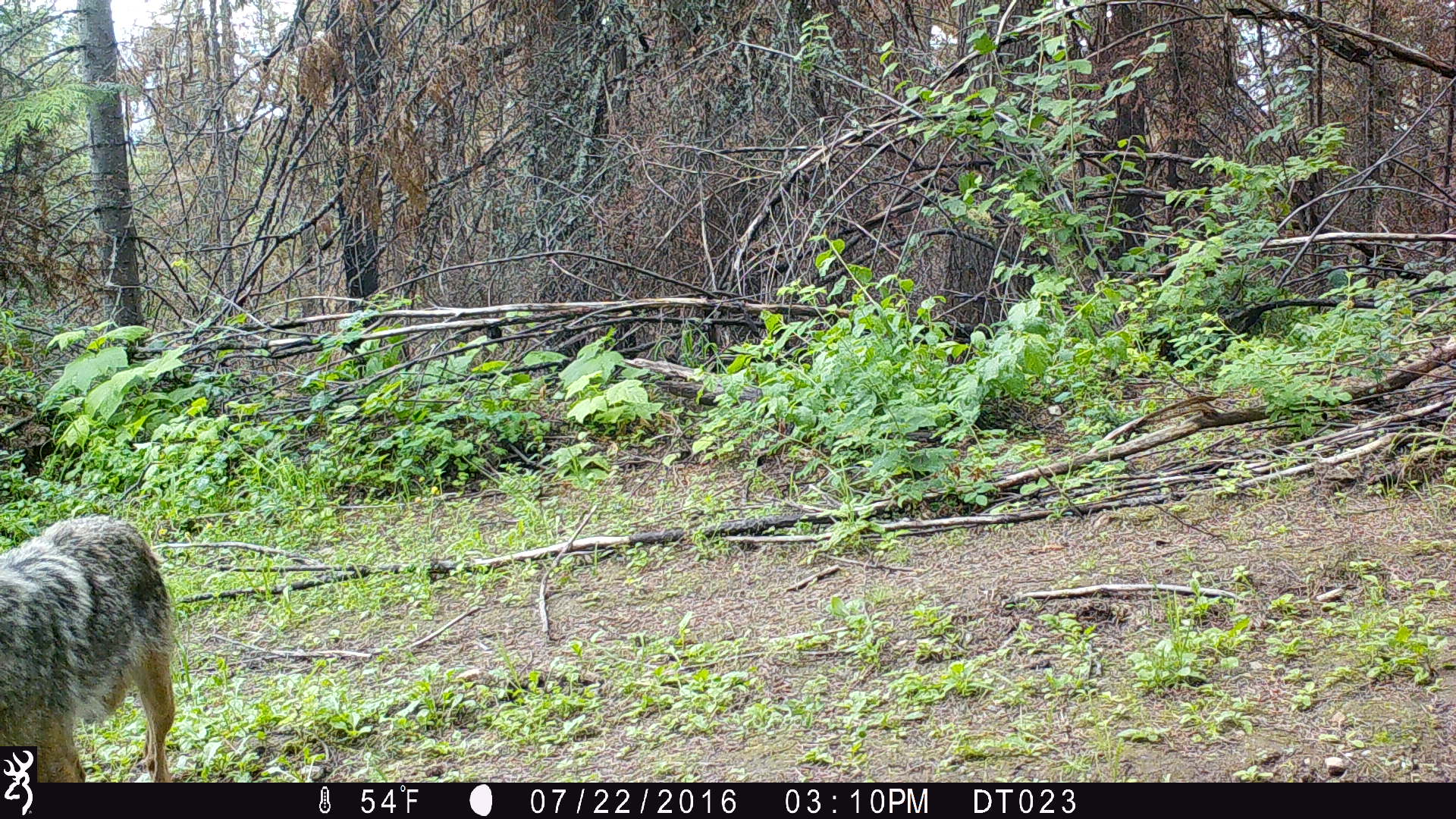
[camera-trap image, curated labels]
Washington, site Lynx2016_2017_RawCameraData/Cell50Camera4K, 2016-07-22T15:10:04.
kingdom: Animalia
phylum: Chordata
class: Mammalia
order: Carnivora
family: Canidae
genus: Canis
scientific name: Canis latrans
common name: coyote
Canis latrans (coyote). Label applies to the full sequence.